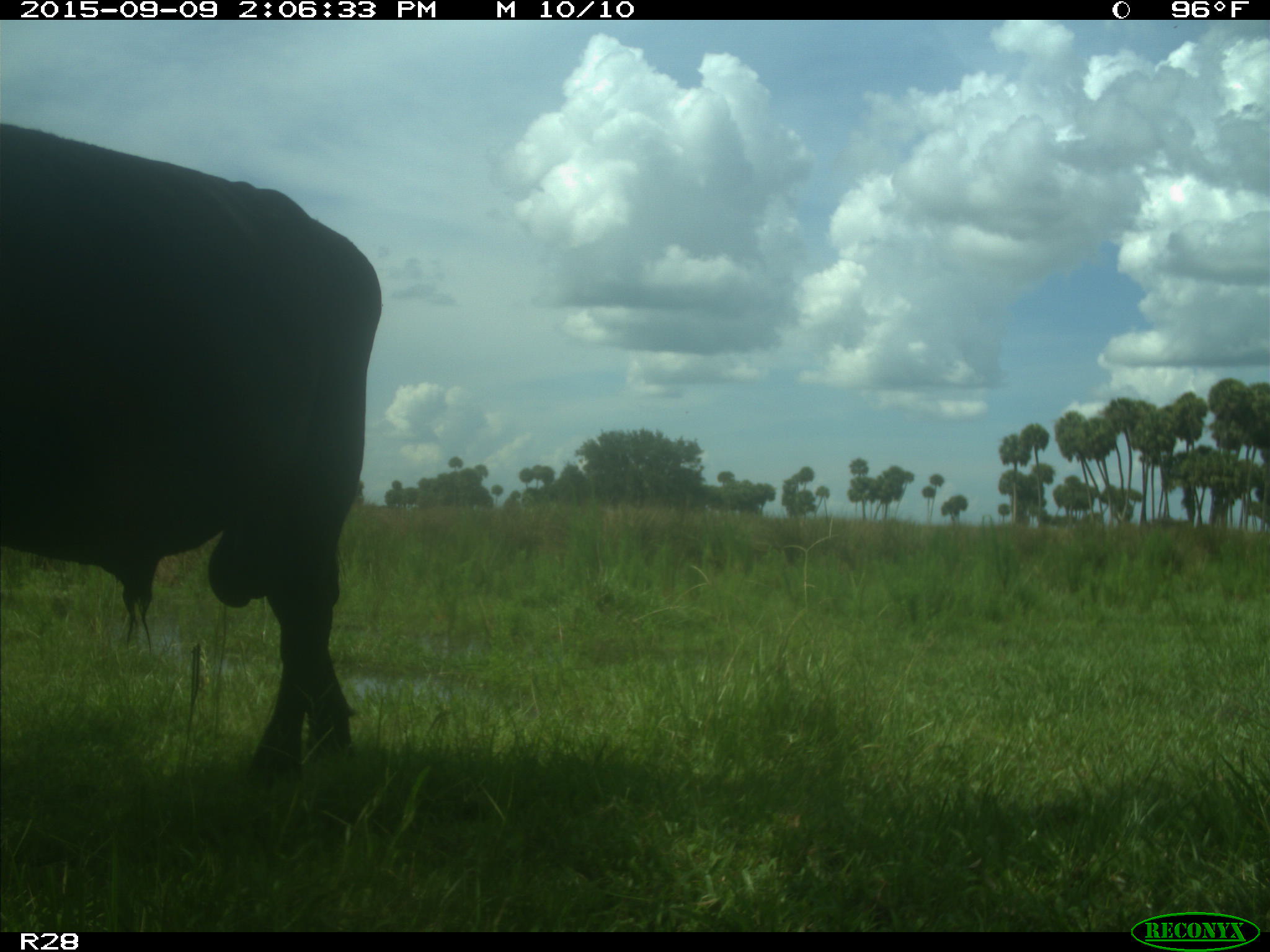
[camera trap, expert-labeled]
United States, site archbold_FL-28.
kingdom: Animalia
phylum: Chordata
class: Mammalia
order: Artiodactyla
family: Bovidae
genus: Bos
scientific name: Bos taurus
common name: domestic cow